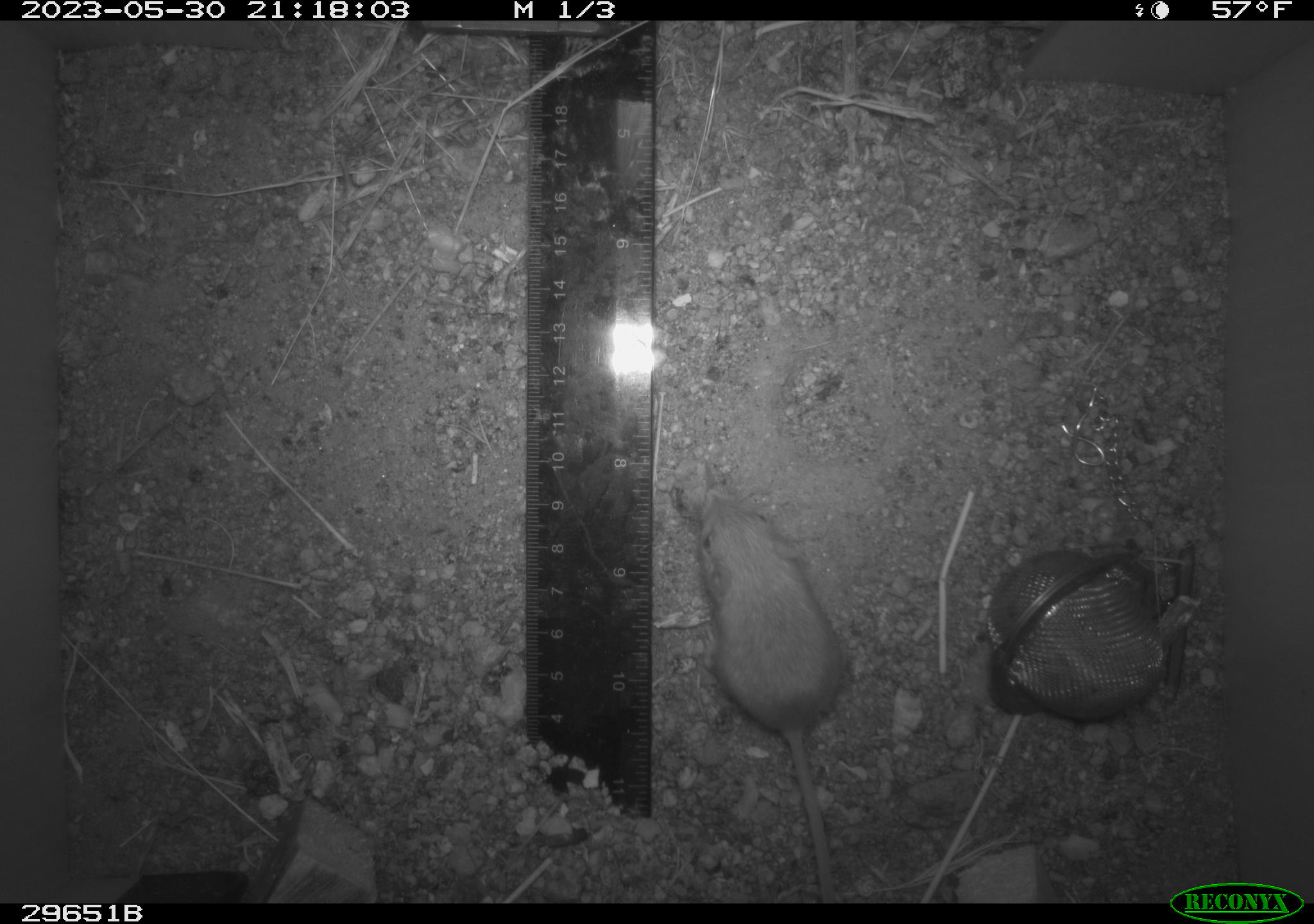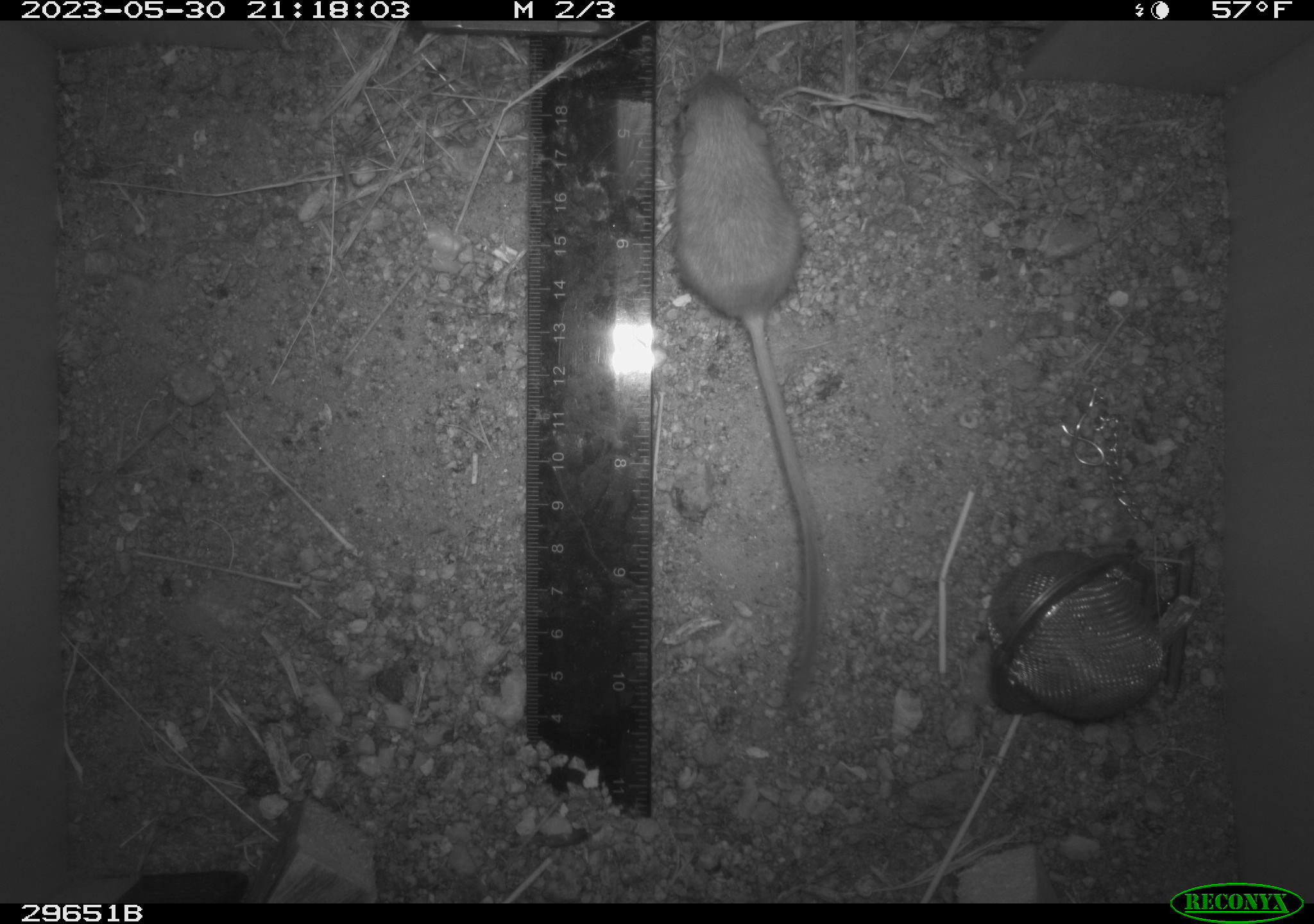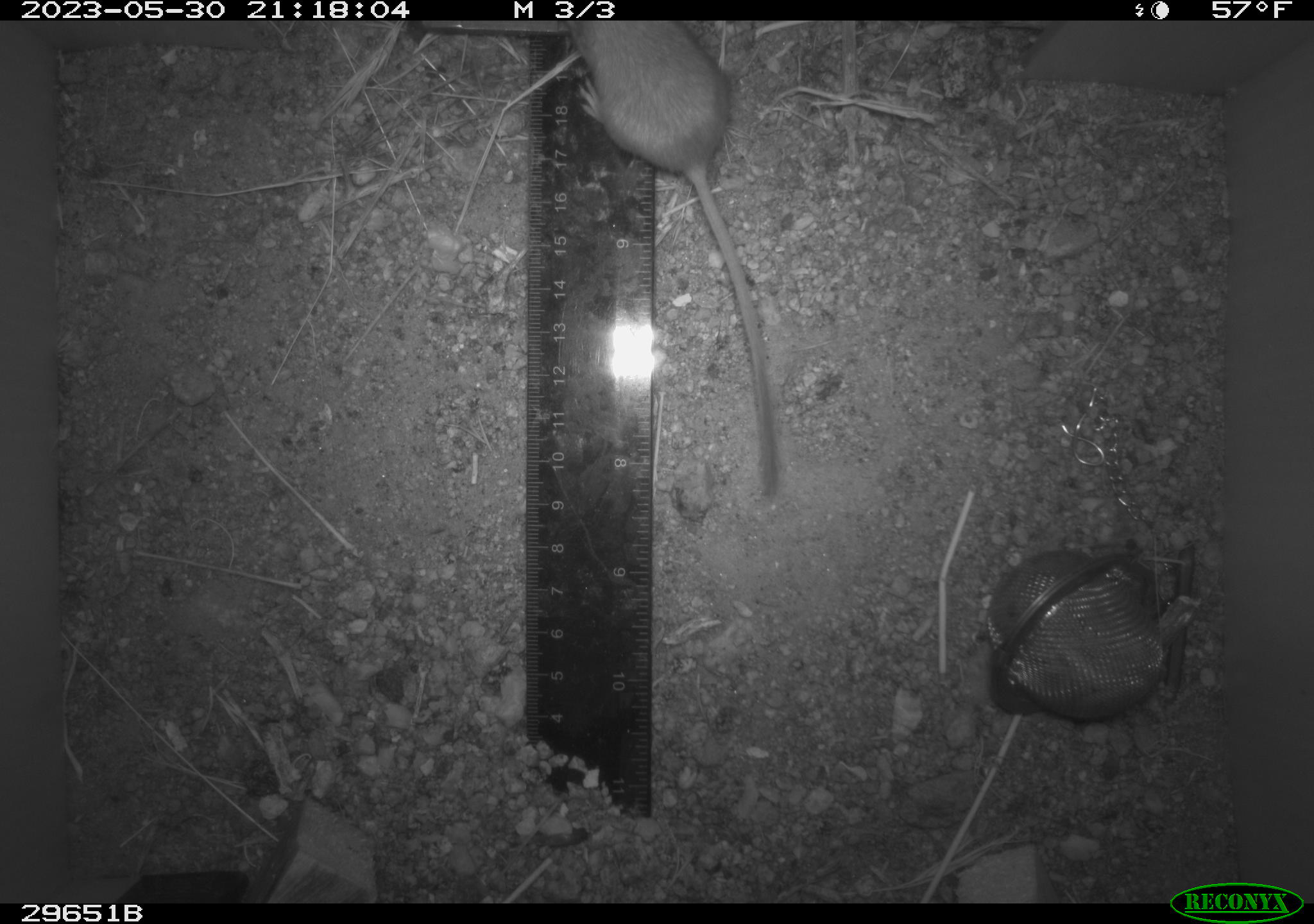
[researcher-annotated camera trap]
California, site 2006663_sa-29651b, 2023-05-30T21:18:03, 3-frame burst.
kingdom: Animalia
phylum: Chordata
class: Mammalia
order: Rodentia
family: Heteromyidae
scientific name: Heteromyidae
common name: kangaroo rats and pocket mice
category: heteromyidae family